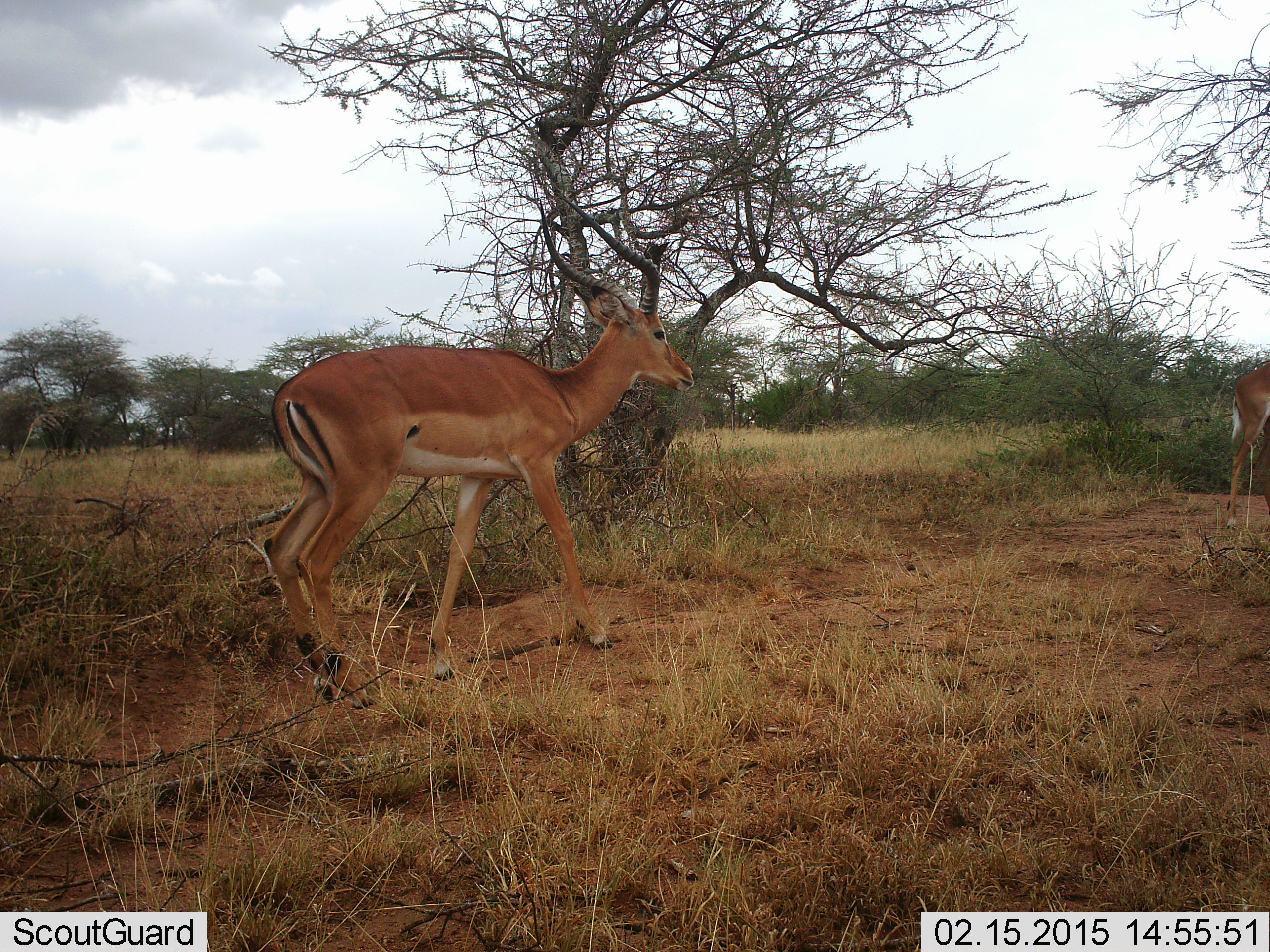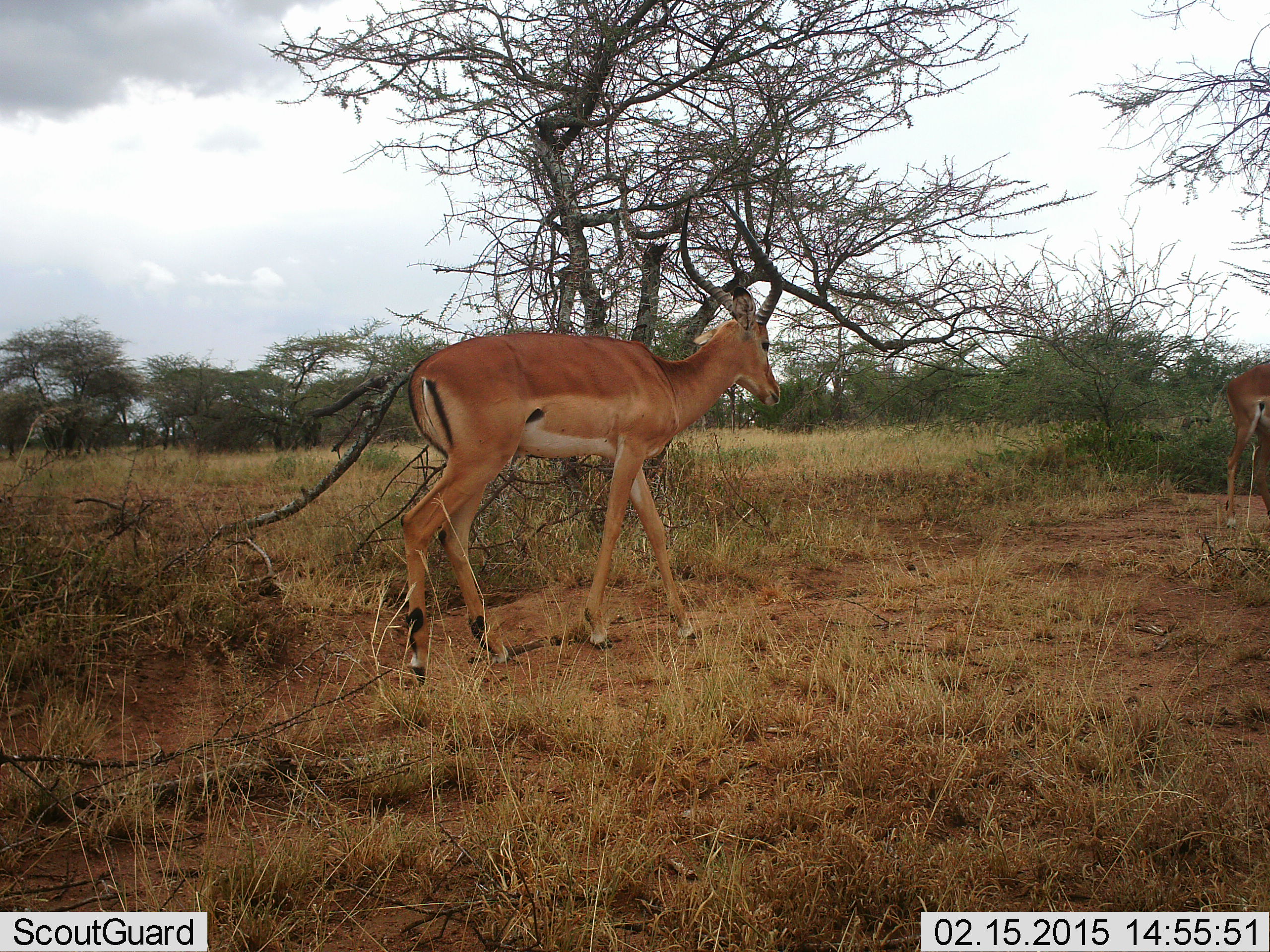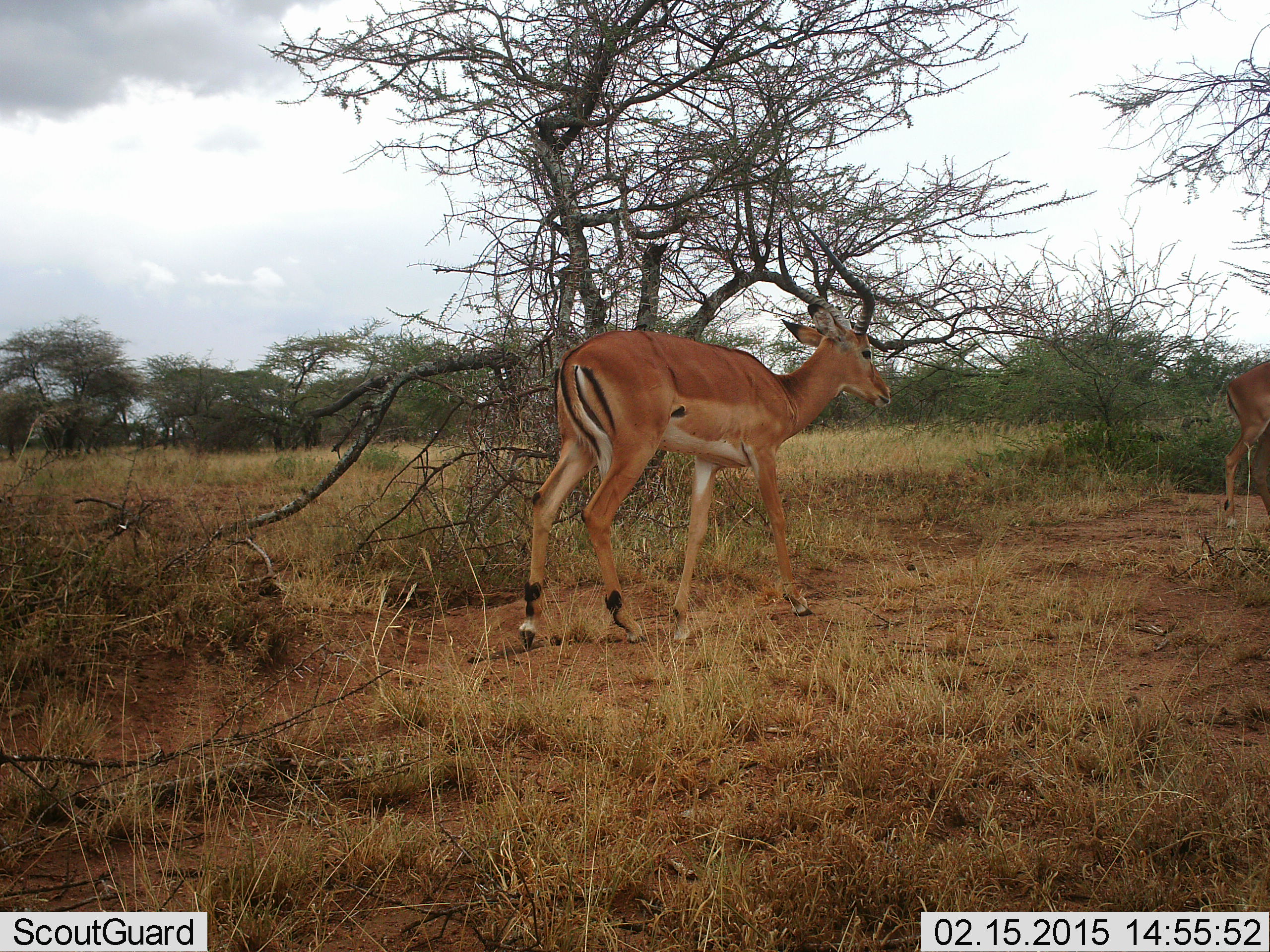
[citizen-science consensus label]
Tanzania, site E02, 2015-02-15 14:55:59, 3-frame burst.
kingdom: Animalia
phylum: Chordata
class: Mammalia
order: Artiodactyla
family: Bovidae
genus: Aepyceros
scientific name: Aepyceros melampus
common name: impala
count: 2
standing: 40%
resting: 0%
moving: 100%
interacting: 0%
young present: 0%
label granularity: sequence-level